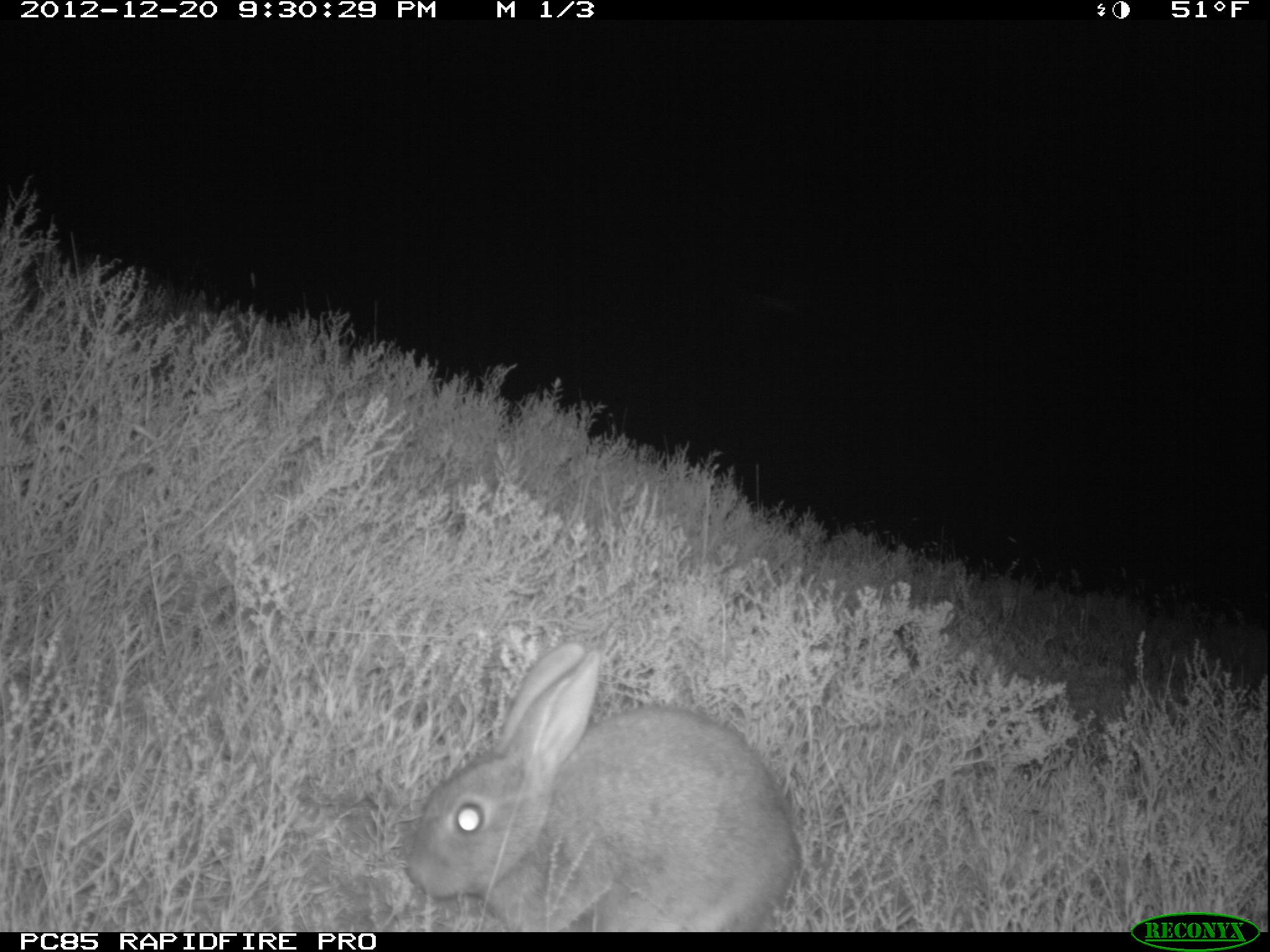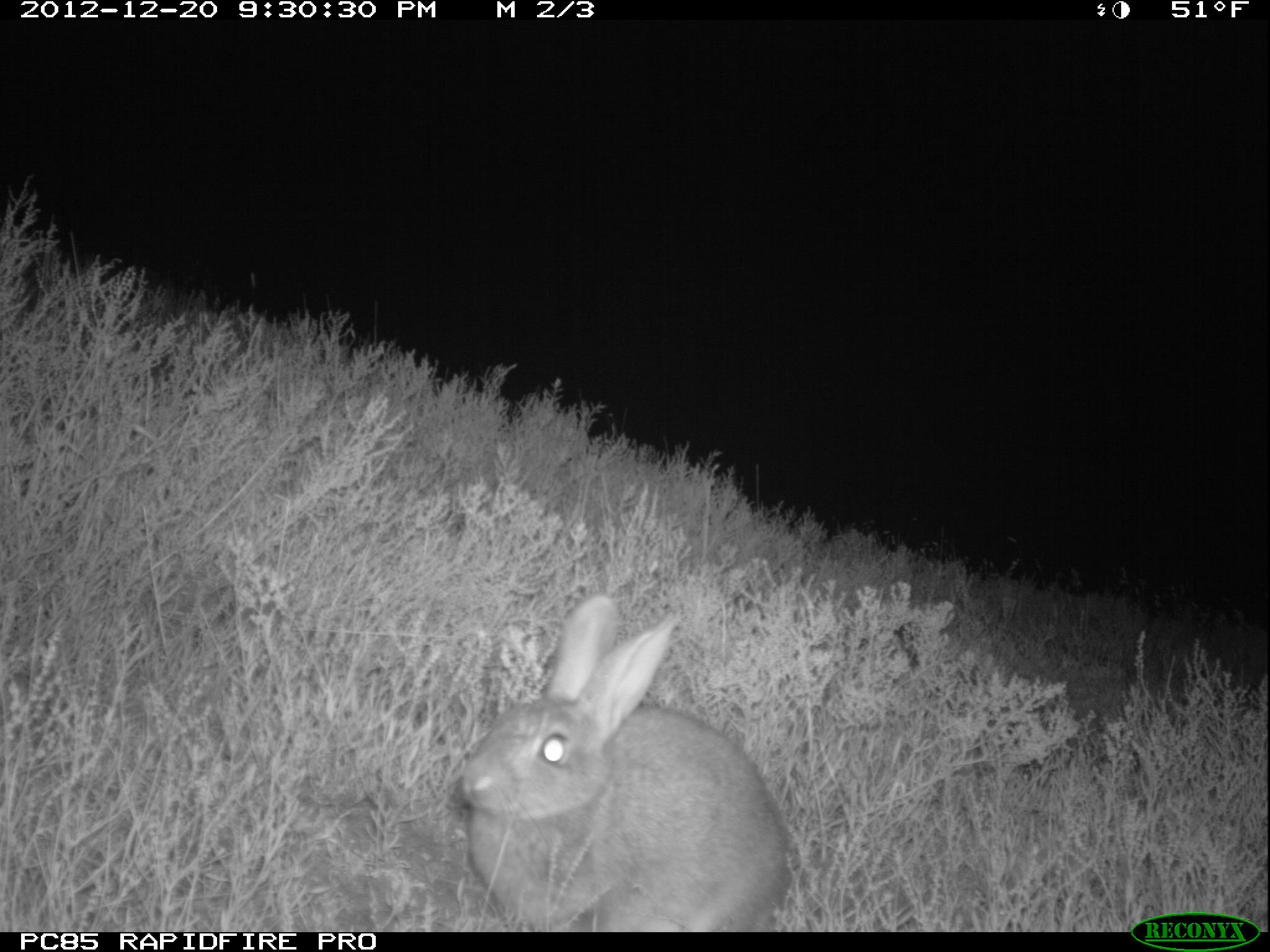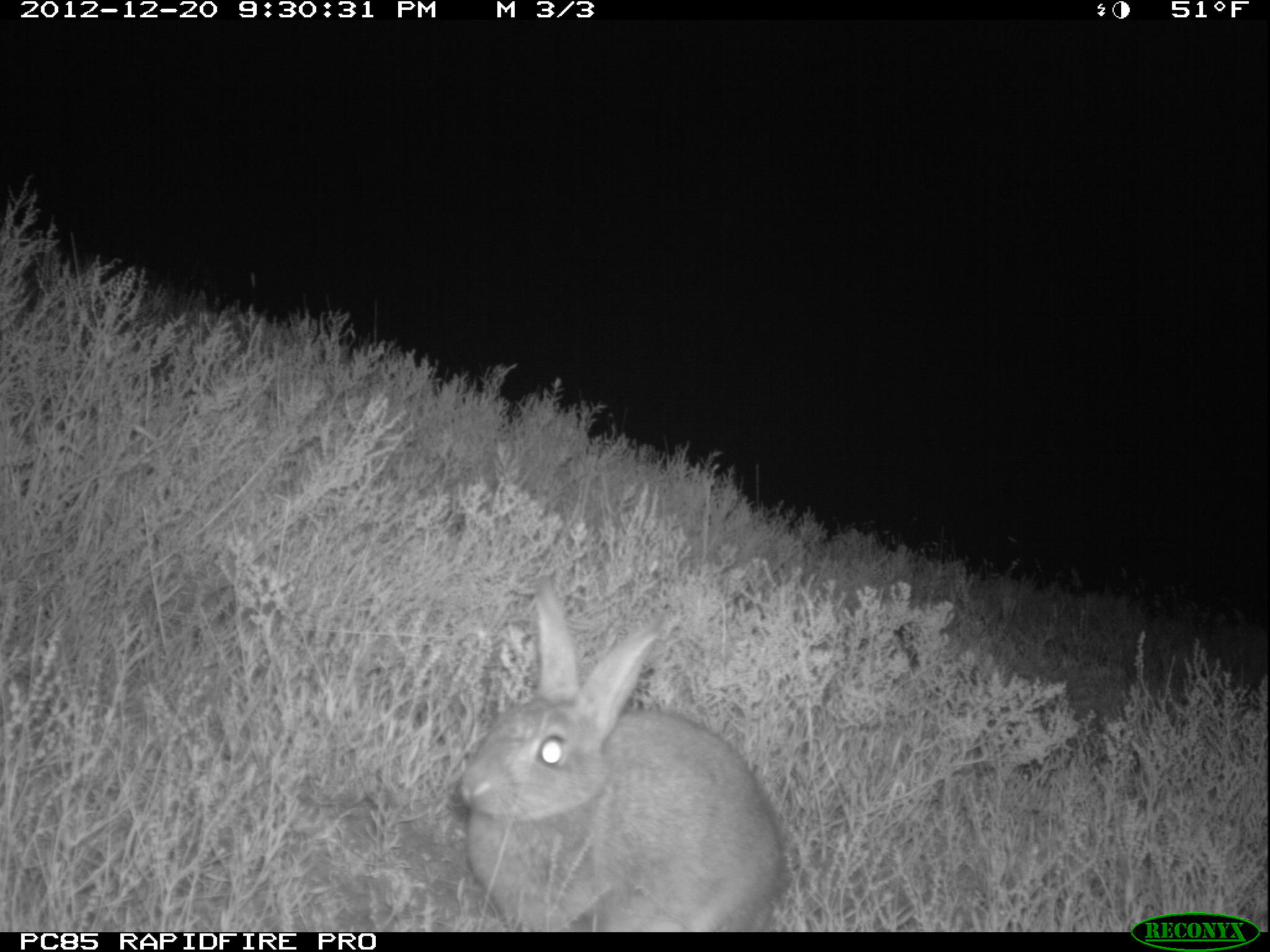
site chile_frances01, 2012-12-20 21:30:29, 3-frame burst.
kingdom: Animalia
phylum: Chordata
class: Mammalia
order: Lagomorpha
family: Leporidae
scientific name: Leporidae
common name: rabbits and hares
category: rabbit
Rabbit (rabbits and hares) (Leporidae).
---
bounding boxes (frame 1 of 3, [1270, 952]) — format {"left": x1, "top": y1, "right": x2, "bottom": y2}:
rabbit: {"left": 399, "top": 641, "right": 798, "bottom": 930}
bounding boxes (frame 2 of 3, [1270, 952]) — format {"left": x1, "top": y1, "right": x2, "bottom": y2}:
rabbit: {"left": 451, "top": 594, "right": 791, "bottom": 930}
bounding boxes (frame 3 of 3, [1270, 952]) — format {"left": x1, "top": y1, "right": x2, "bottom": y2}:
rabbit: {"left": 450, "top": 577, "right": 789, "bottom": 932}